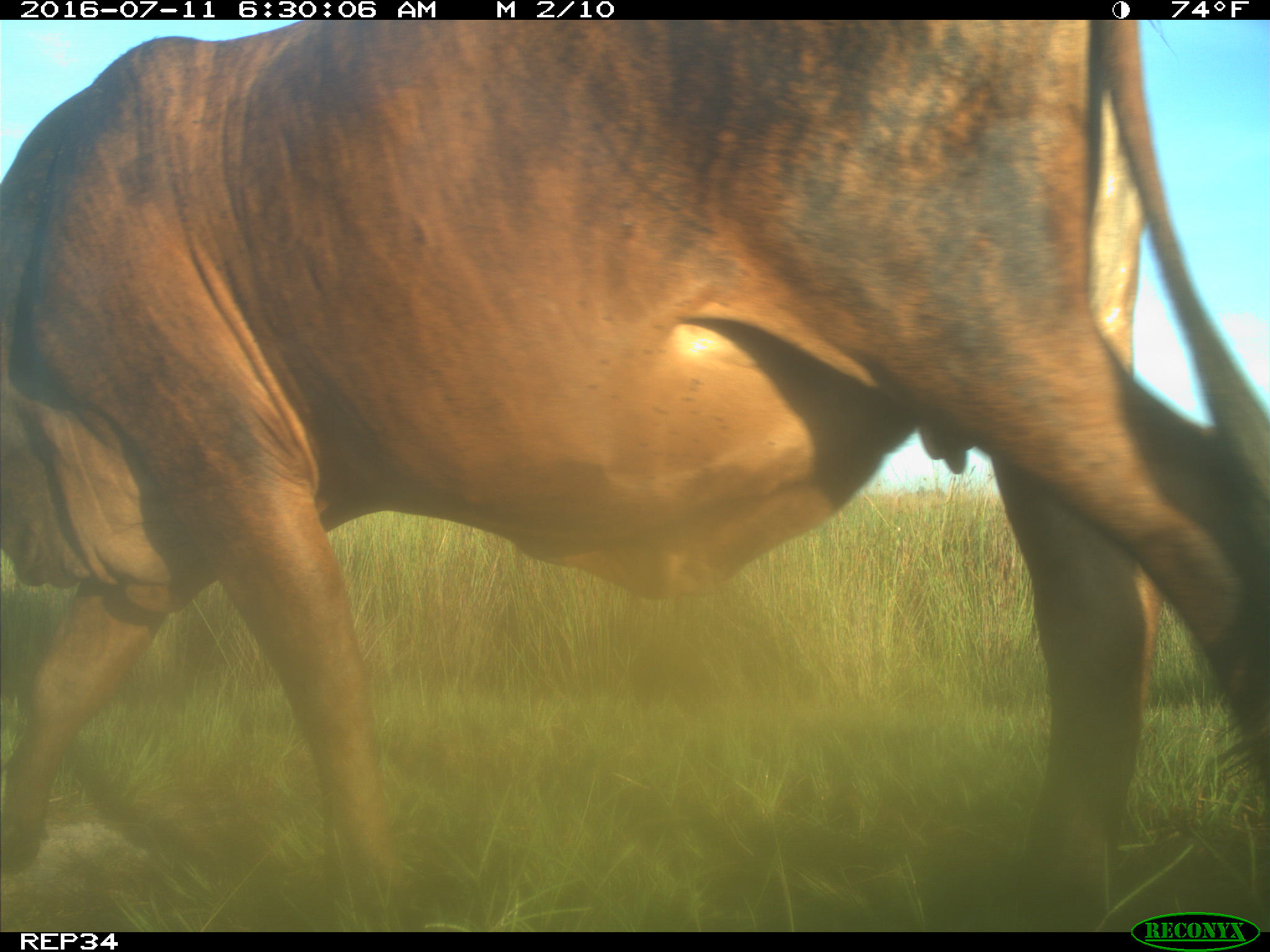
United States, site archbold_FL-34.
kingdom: Animalia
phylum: Chordata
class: Mammalia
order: Artiodactyla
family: Bovidae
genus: Bos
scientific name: Bos taurus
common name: domestic cow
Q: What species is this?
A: Bos taurus (domestic cow).